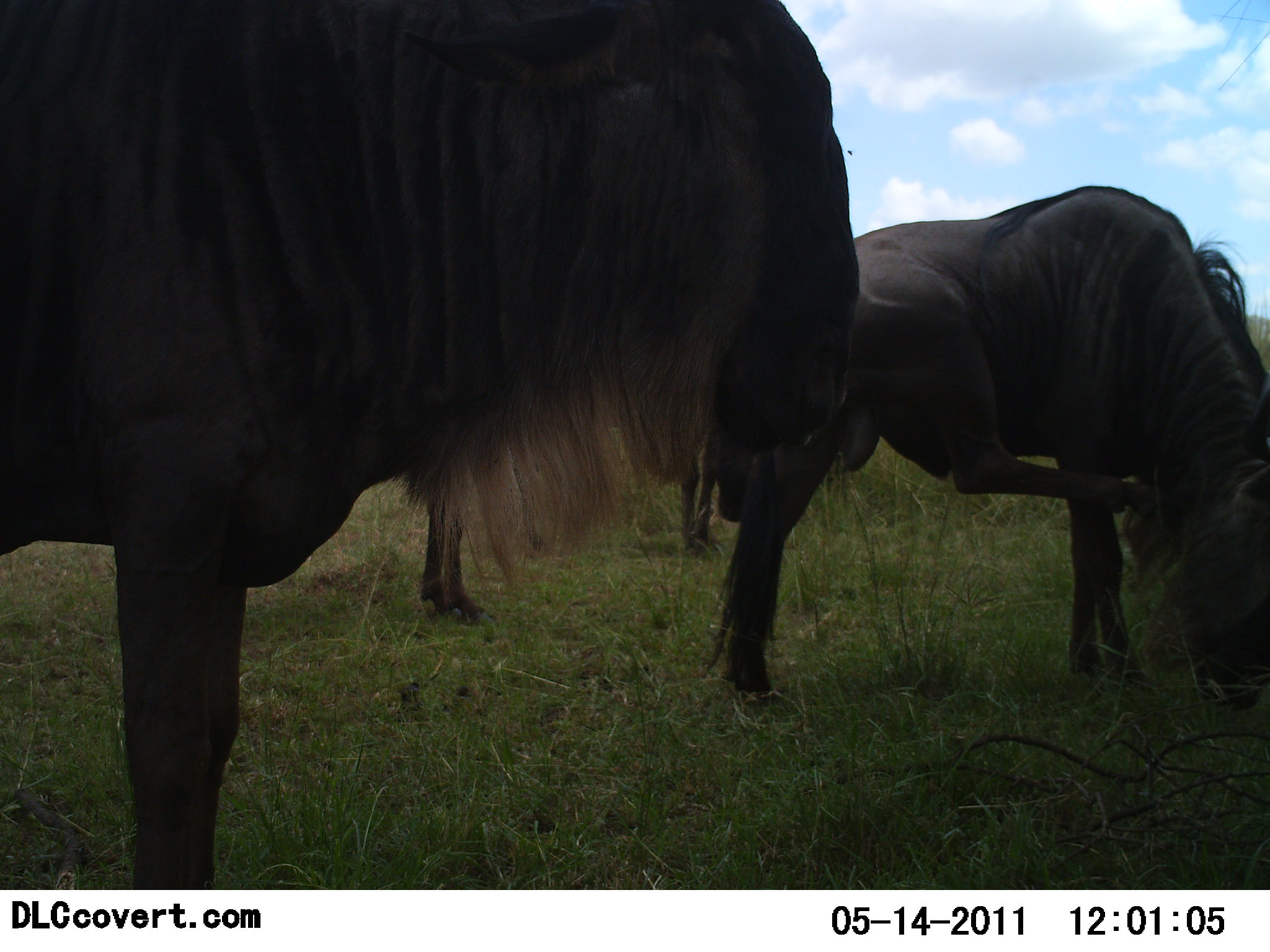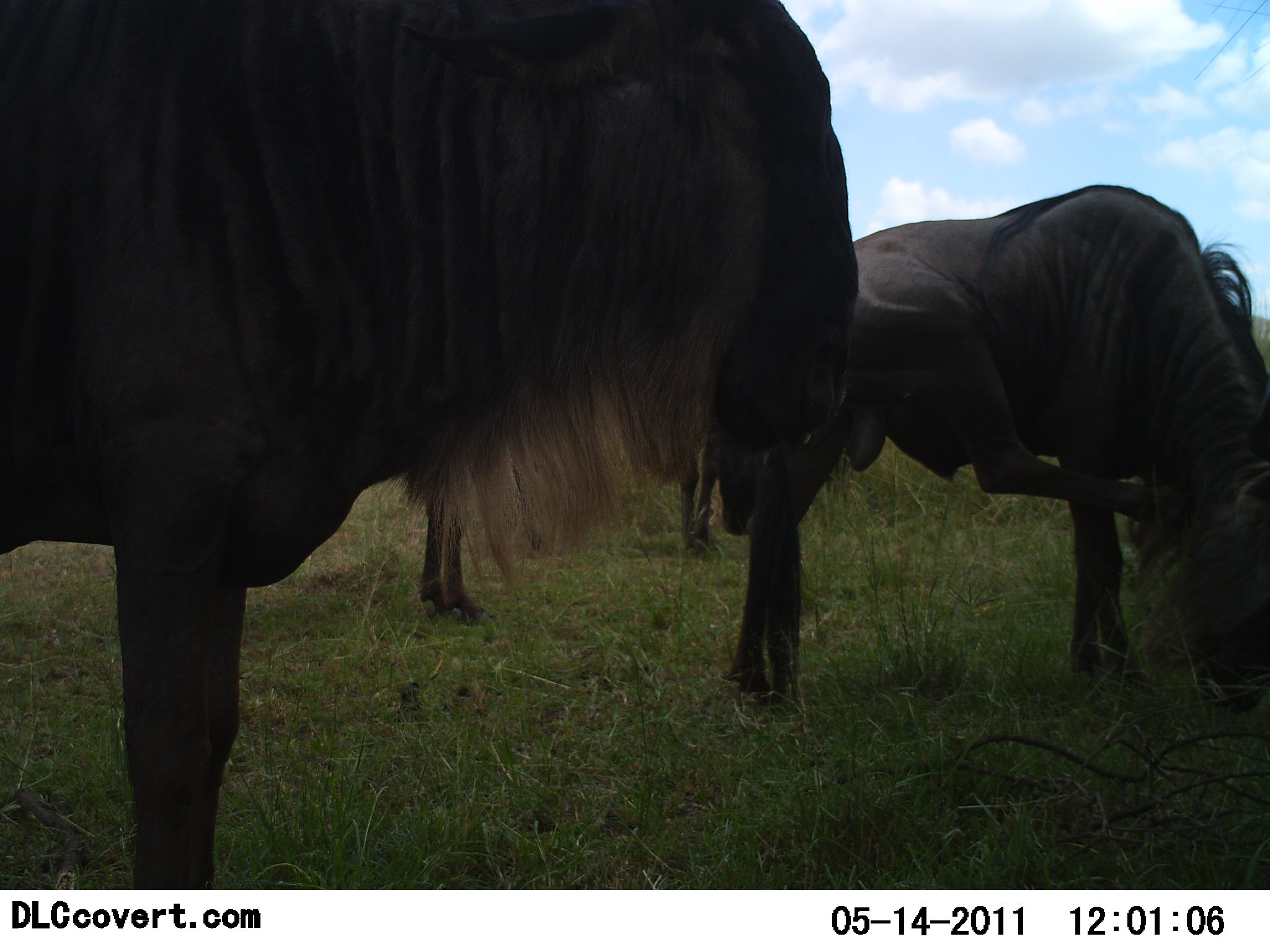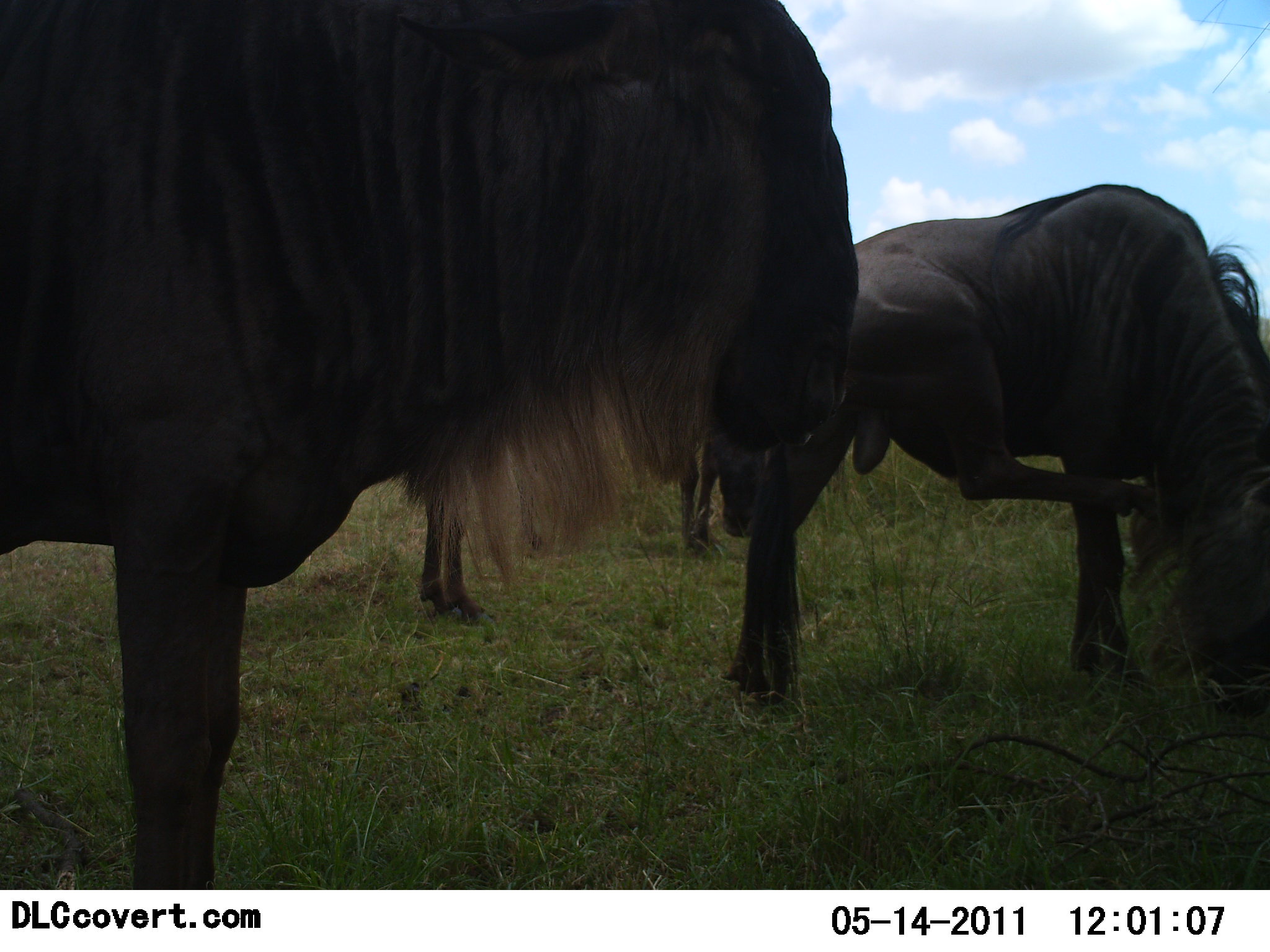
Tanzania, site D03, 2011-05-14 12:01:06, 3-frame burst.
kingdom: Animalia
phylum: Chordata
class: Mammalia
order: Artiodactyla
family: Bovidae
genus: Connochaetes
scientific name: Connochaetes taurinus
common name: blue wildebeest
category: wildebeest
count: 3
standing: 100%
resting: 9%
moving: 0%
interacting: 9%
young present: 0%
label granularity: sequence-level